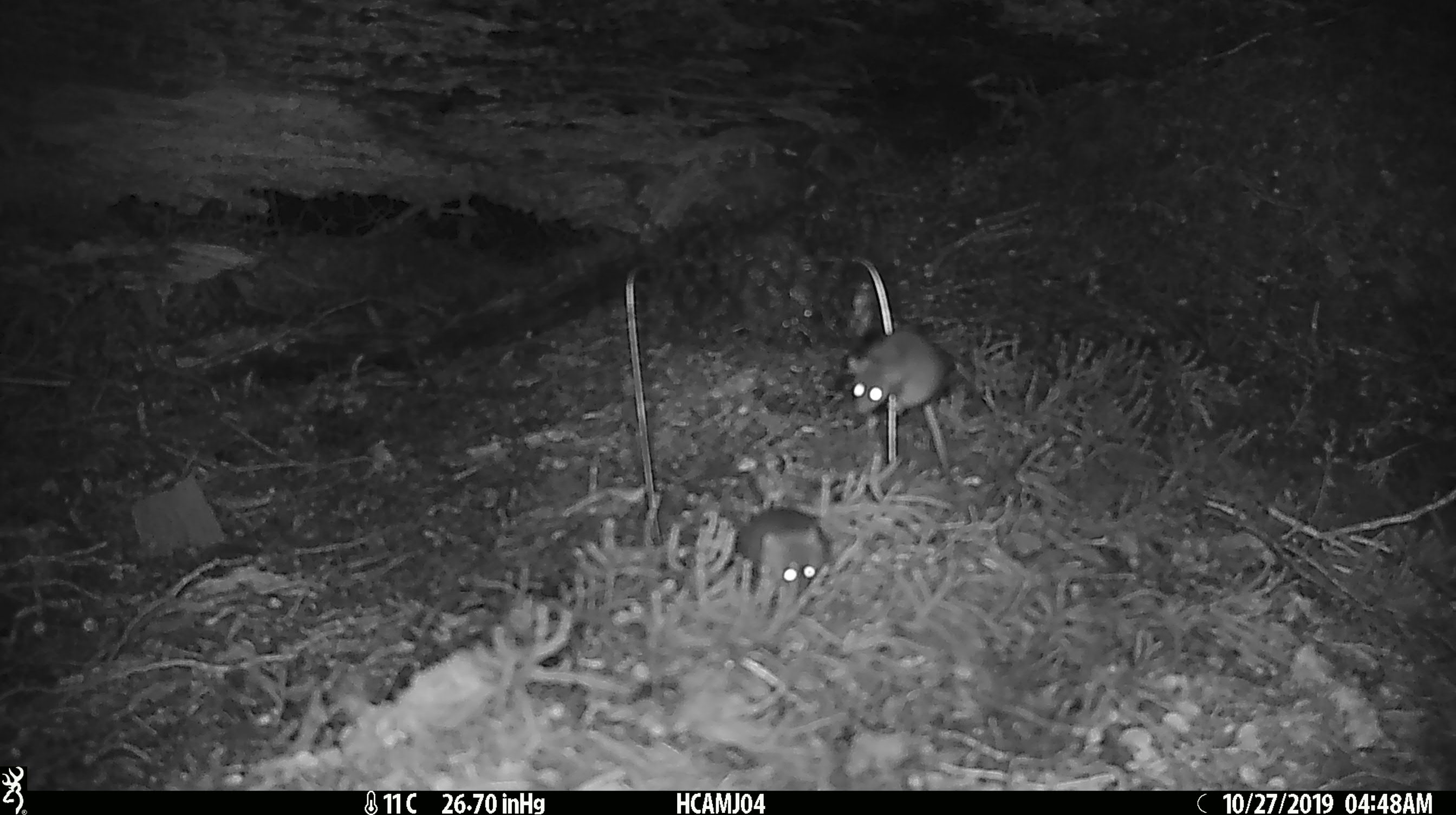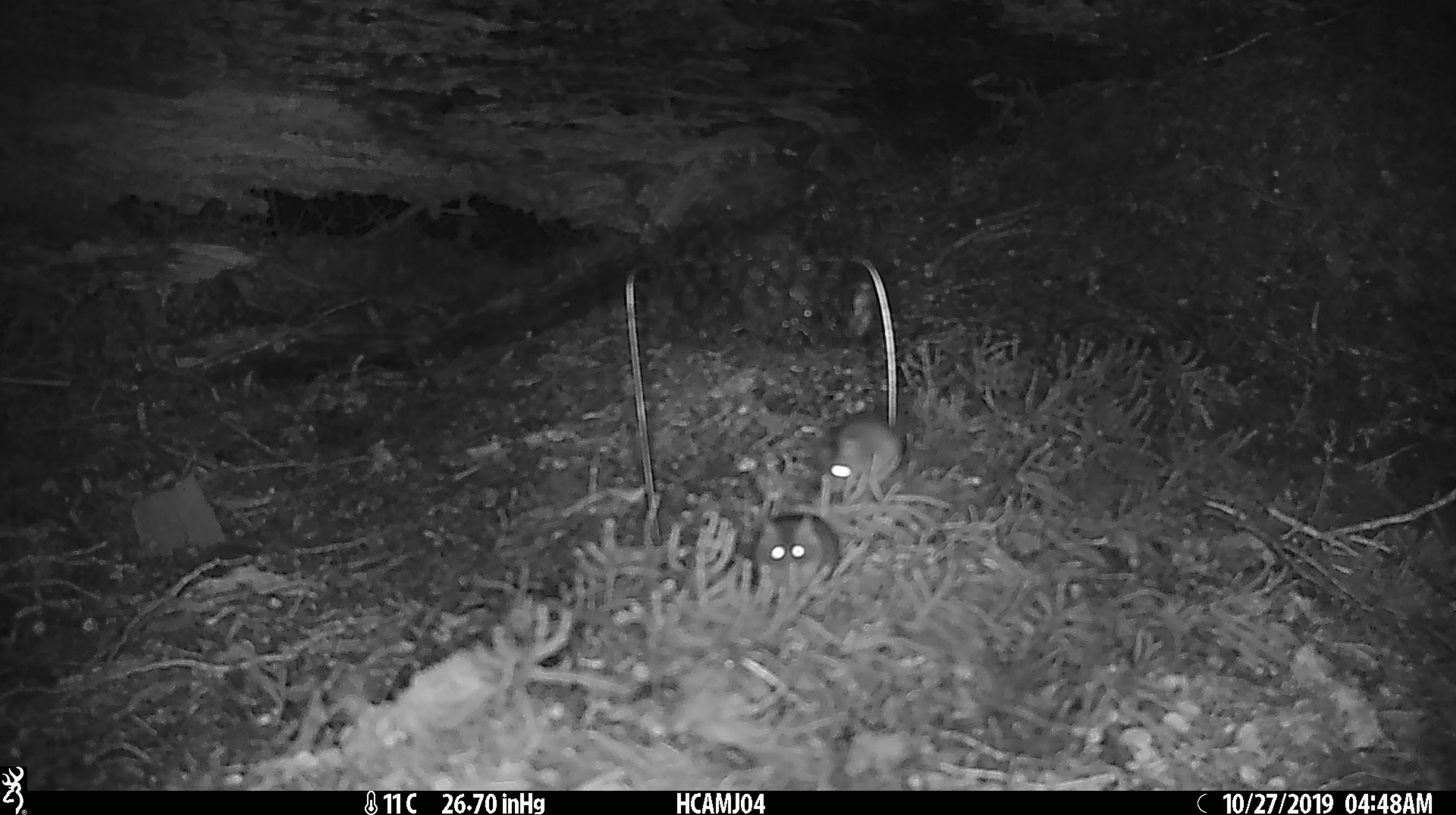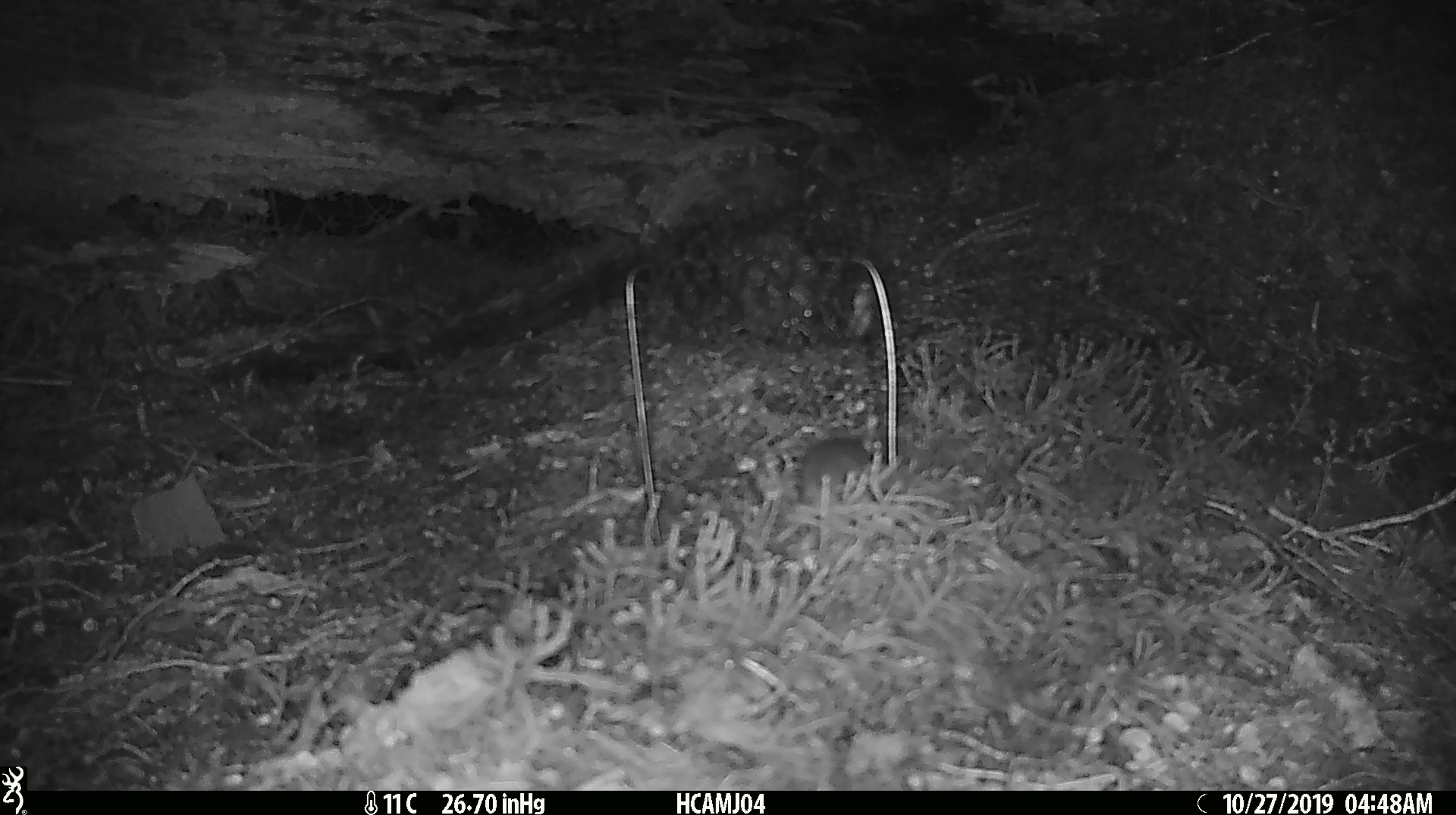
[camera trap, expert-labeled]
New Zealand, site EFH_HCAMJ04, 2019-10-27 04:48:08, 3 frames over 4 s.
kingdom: Animalia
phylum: Chordata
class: Mammalia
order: Rodentia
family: Muridae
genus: Mus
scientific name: Mus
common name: mouse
Mouse (Mus).